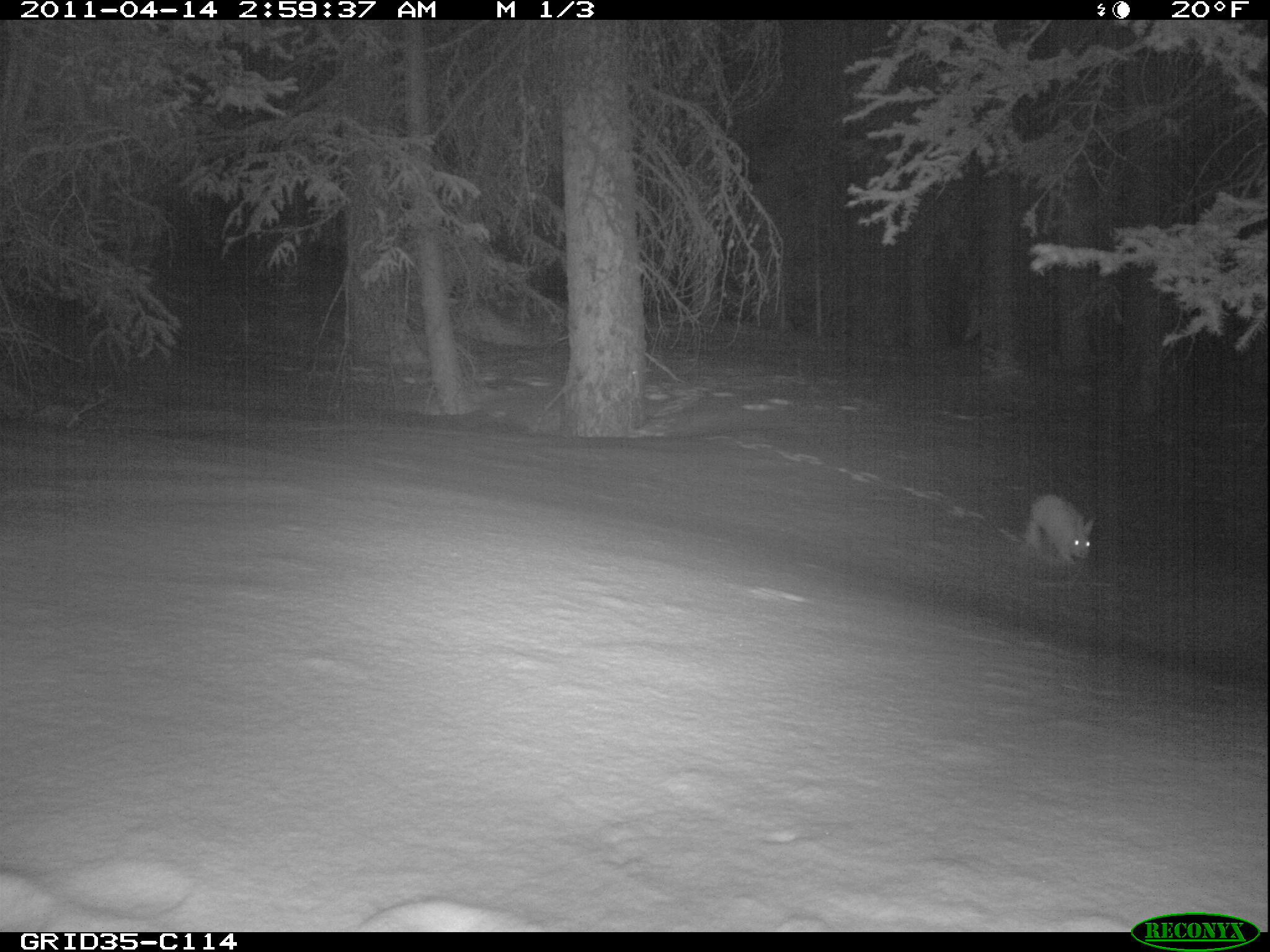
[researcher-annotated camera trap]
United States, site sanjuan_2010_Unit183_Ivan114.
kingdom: Animalia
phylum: Chordata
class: Mammalia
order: Lagomorpha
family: Leporidae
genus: Lepus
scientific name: Lepus americanus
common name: snowshoe hare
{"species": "Lepus americanus (snowshoe hare)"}